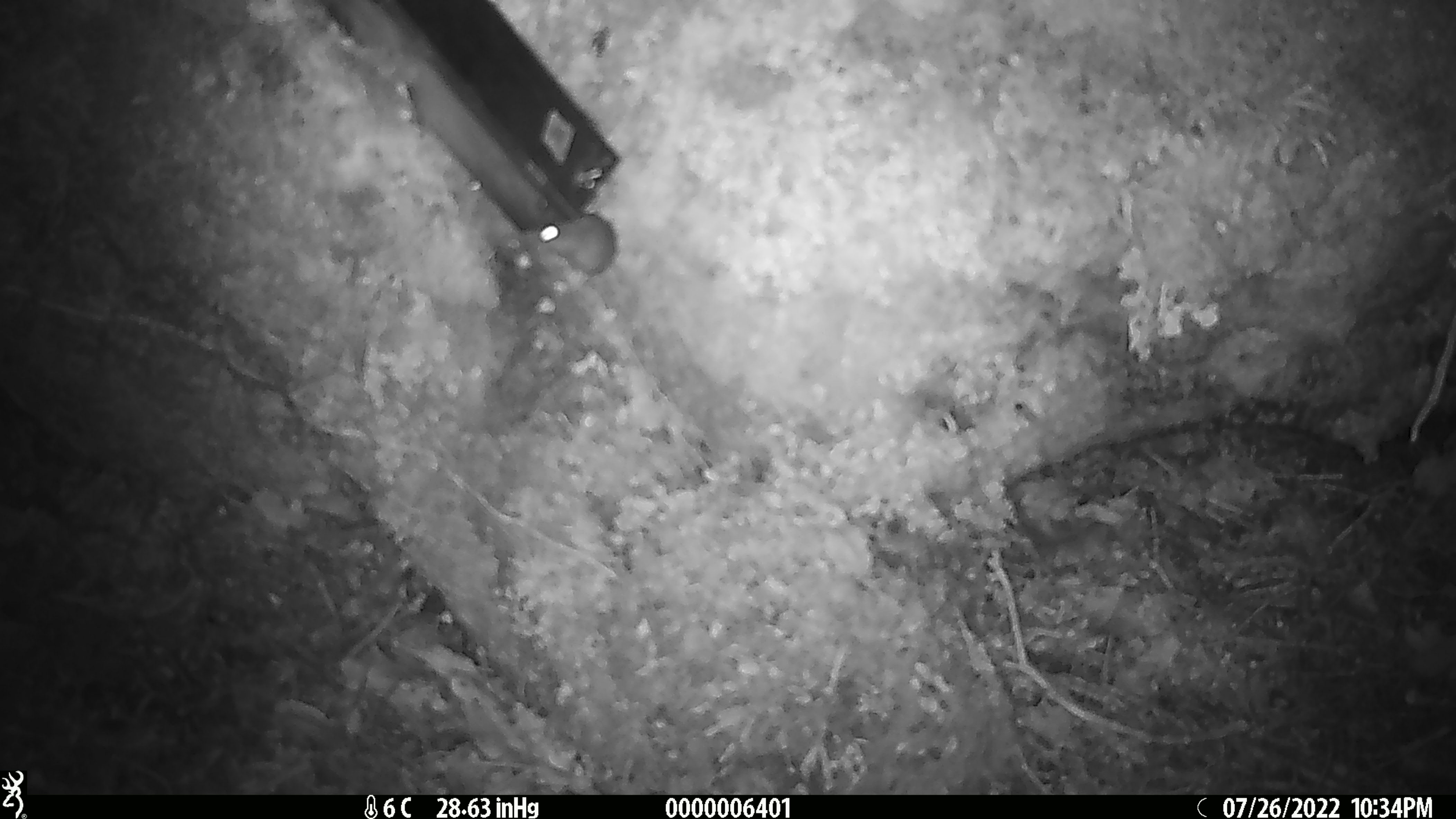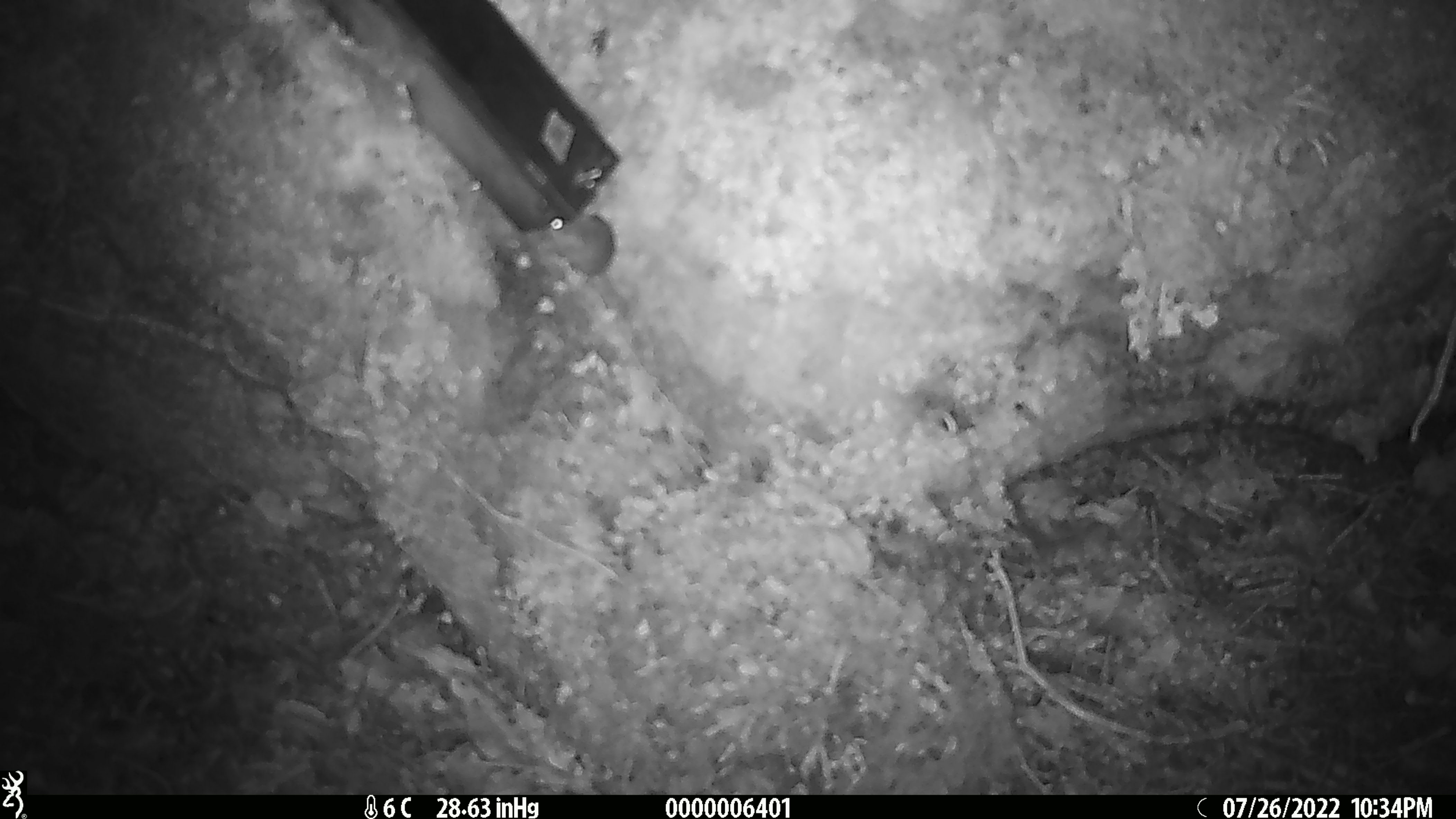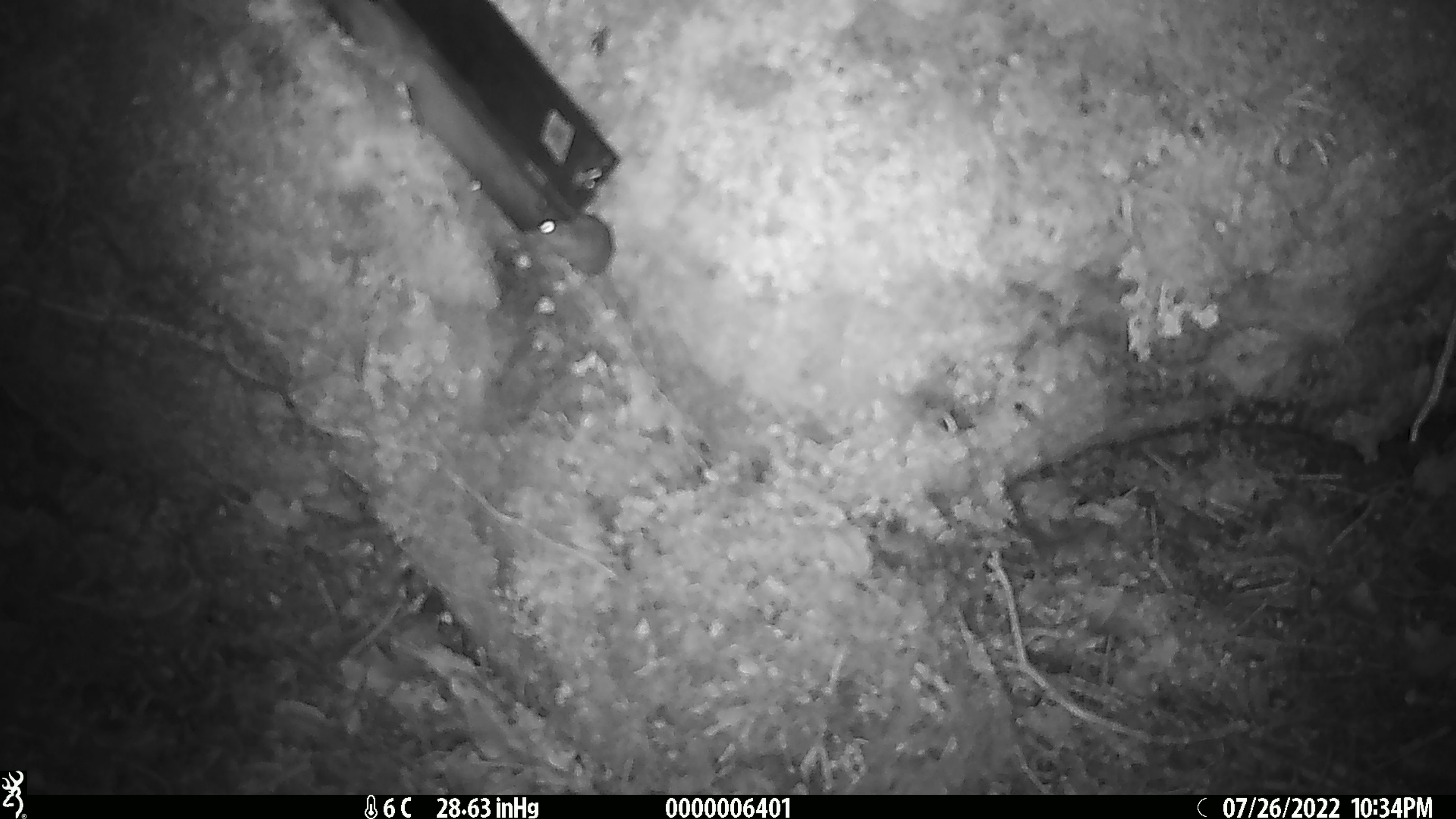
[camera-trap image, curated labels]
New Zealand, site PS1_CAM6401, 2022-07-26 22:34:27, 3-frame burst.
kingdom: Animalia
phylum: Chordata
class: Mammalia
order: Rodentia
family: Muridae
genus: Mus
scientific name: Mus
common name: mouse